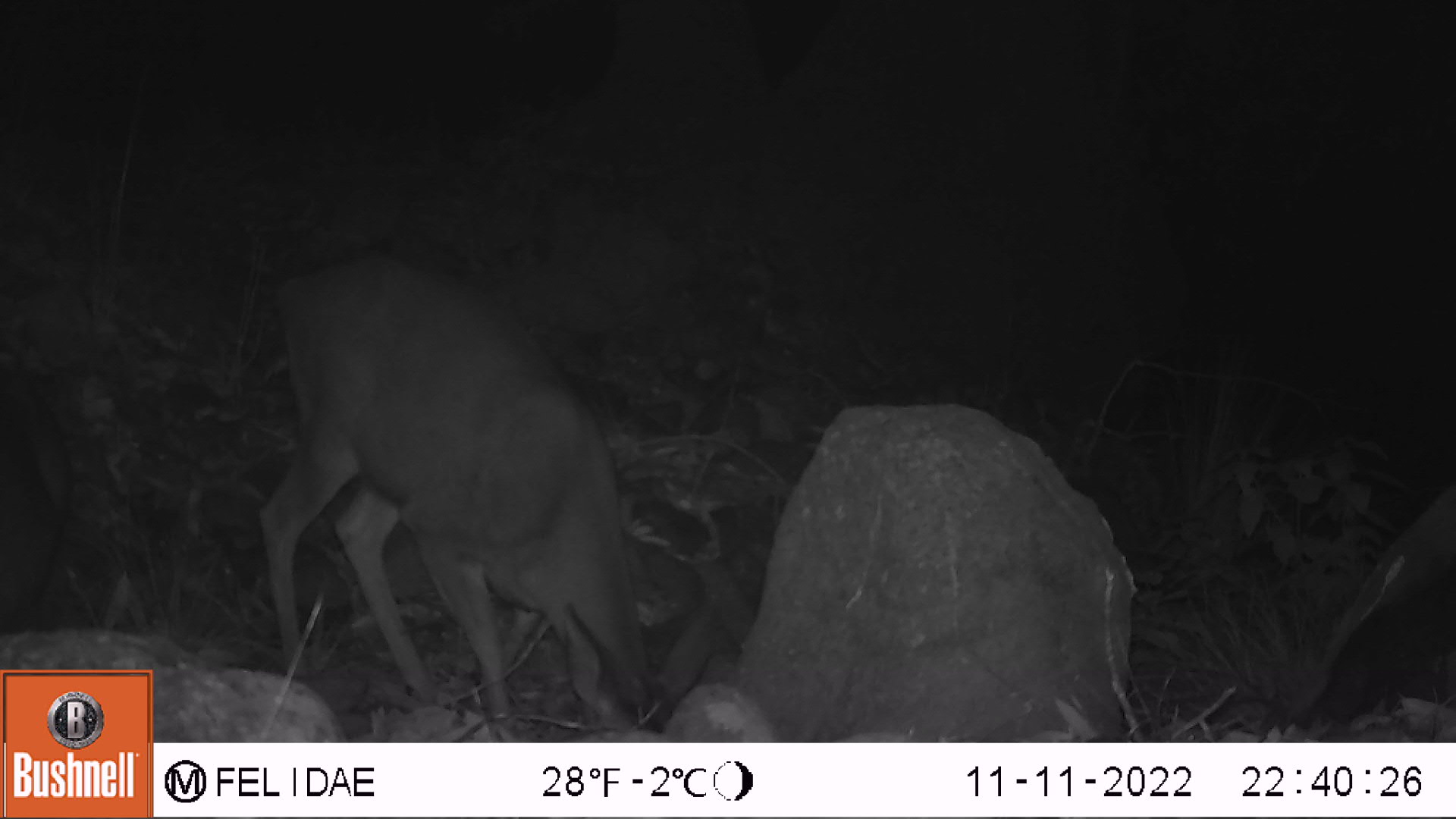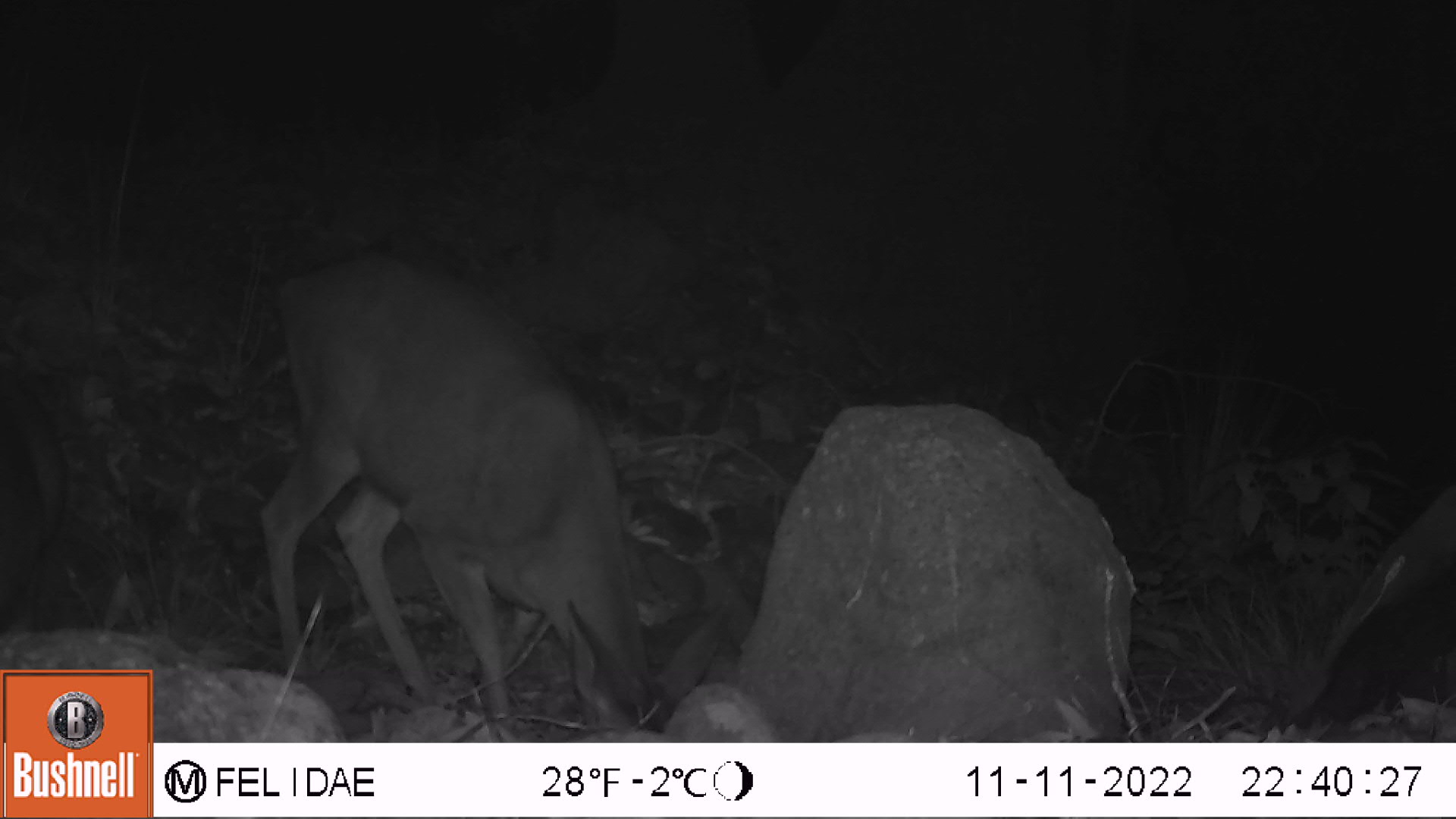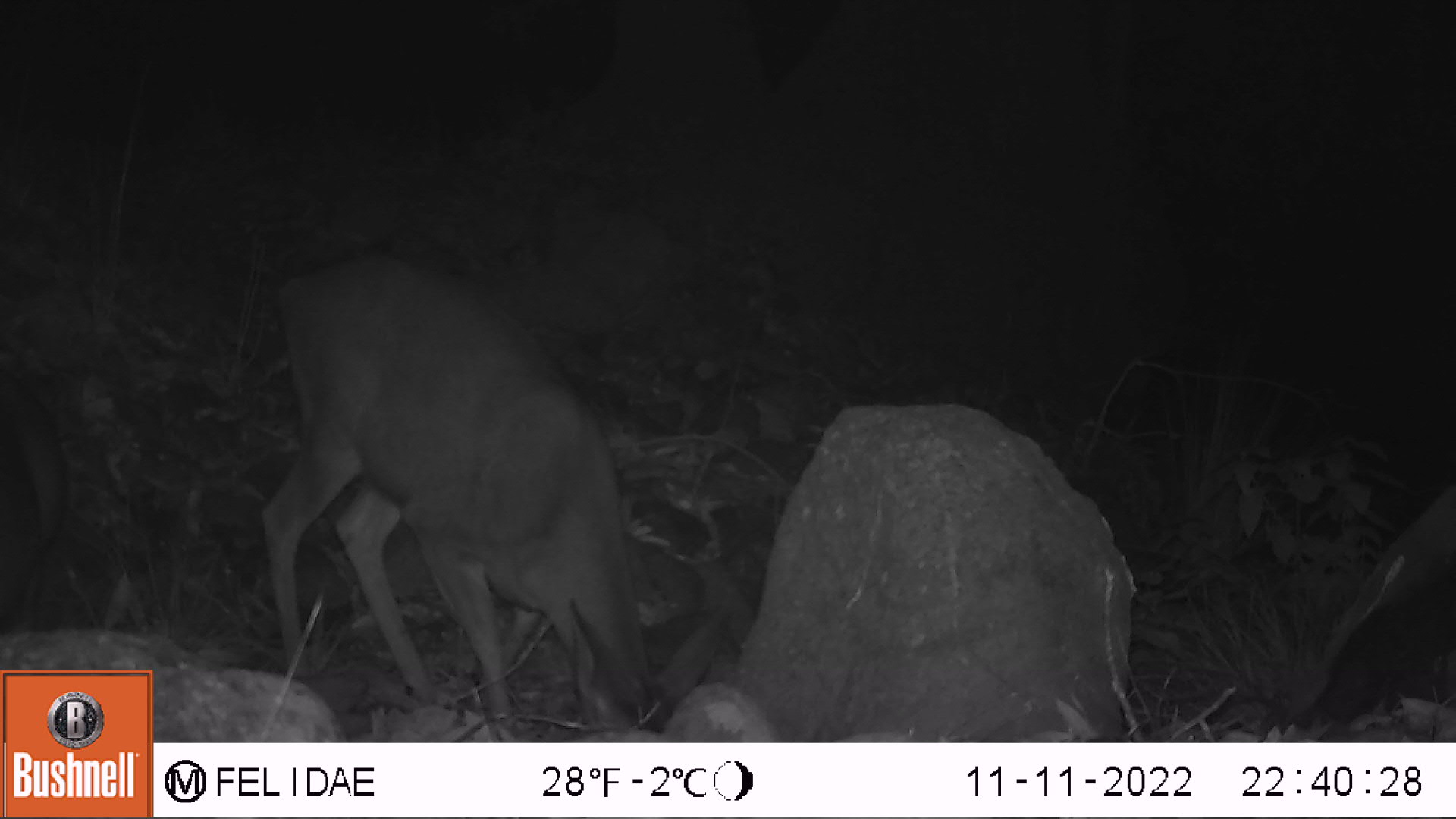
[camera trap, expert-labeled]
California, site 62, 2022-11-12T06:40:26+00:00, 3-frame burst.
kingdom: Animalia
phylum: Chordata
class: Mammalia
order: Artiodactyla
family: Cervidae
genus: Odocoileus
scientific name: Odocoileus hemionus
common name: mule deer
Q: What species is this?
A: Mule deer (Odocoileus hemionus).